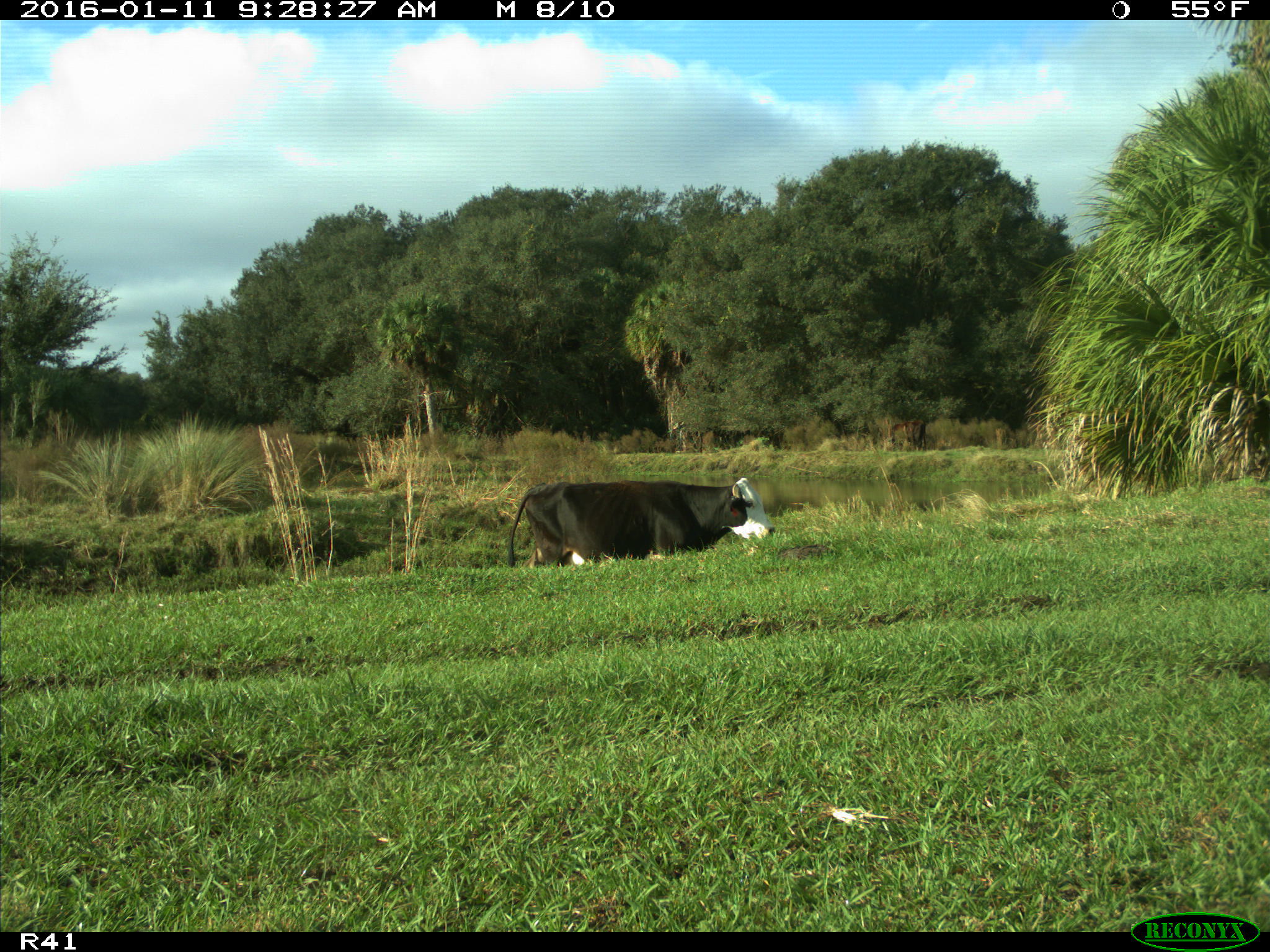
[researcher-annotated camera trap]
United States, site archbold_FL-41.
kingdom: Animalia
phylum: Chordata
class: Mammalia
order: Artiodactyla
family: Bovidae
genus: Bos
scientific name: Bos taurus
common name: domestic cow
Bos taurus (domestic cow).